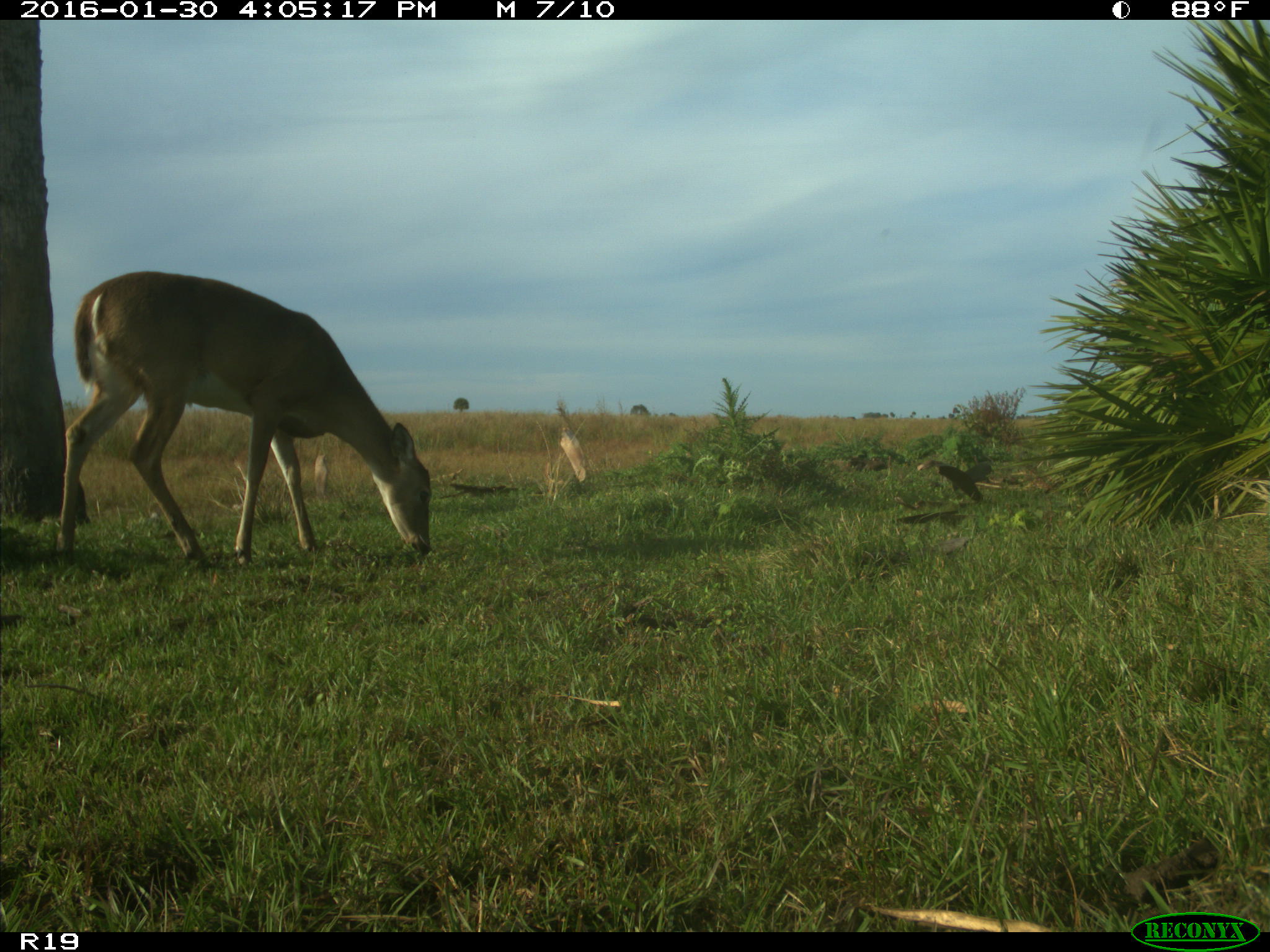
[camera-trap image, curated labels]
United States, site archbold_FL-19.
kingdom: Animalia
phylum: Chordata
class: Mammalia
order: Artiodactyla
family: Cervidae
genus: Odocoileus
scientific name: Odocoileus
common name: deer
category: unidentified deer